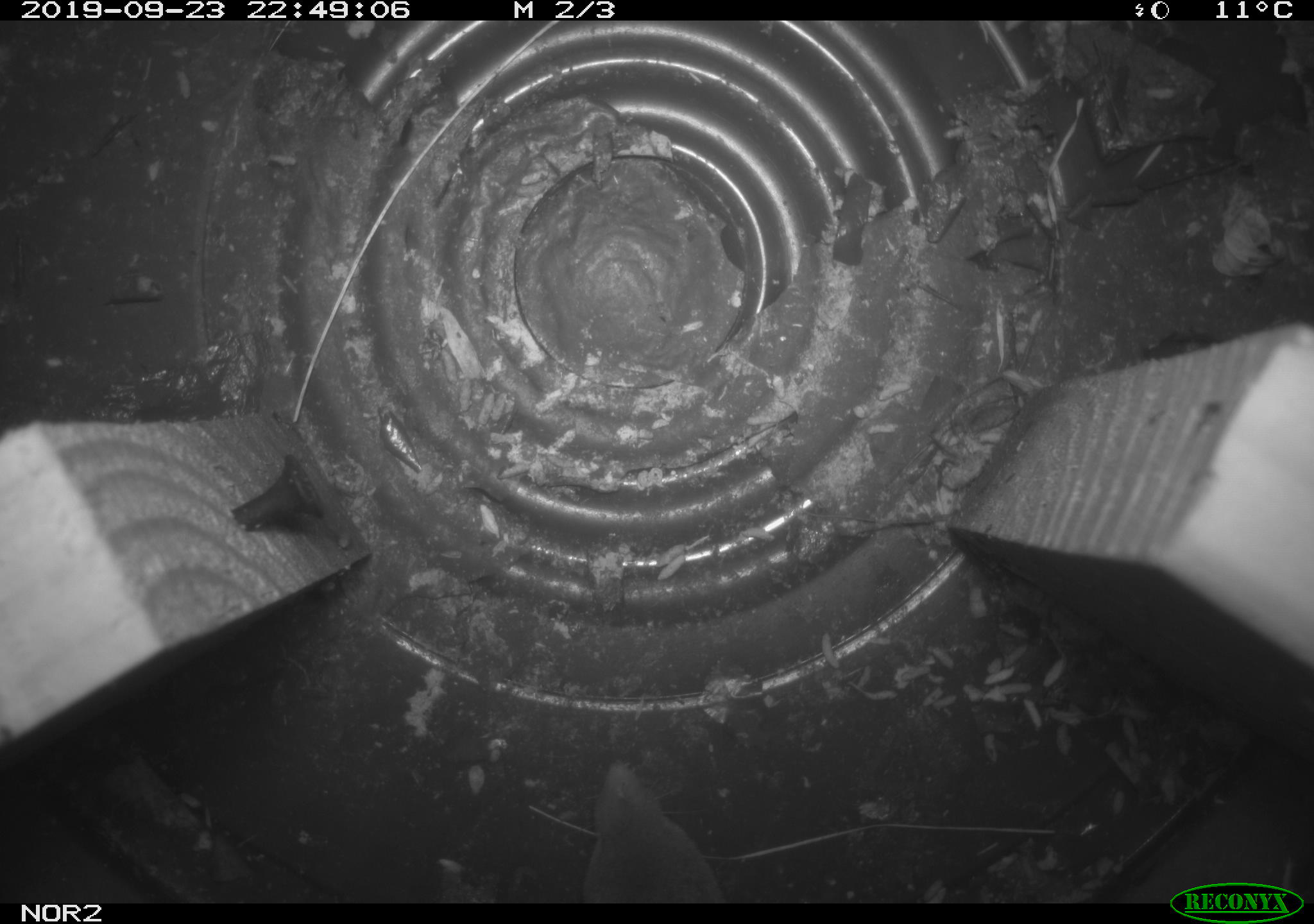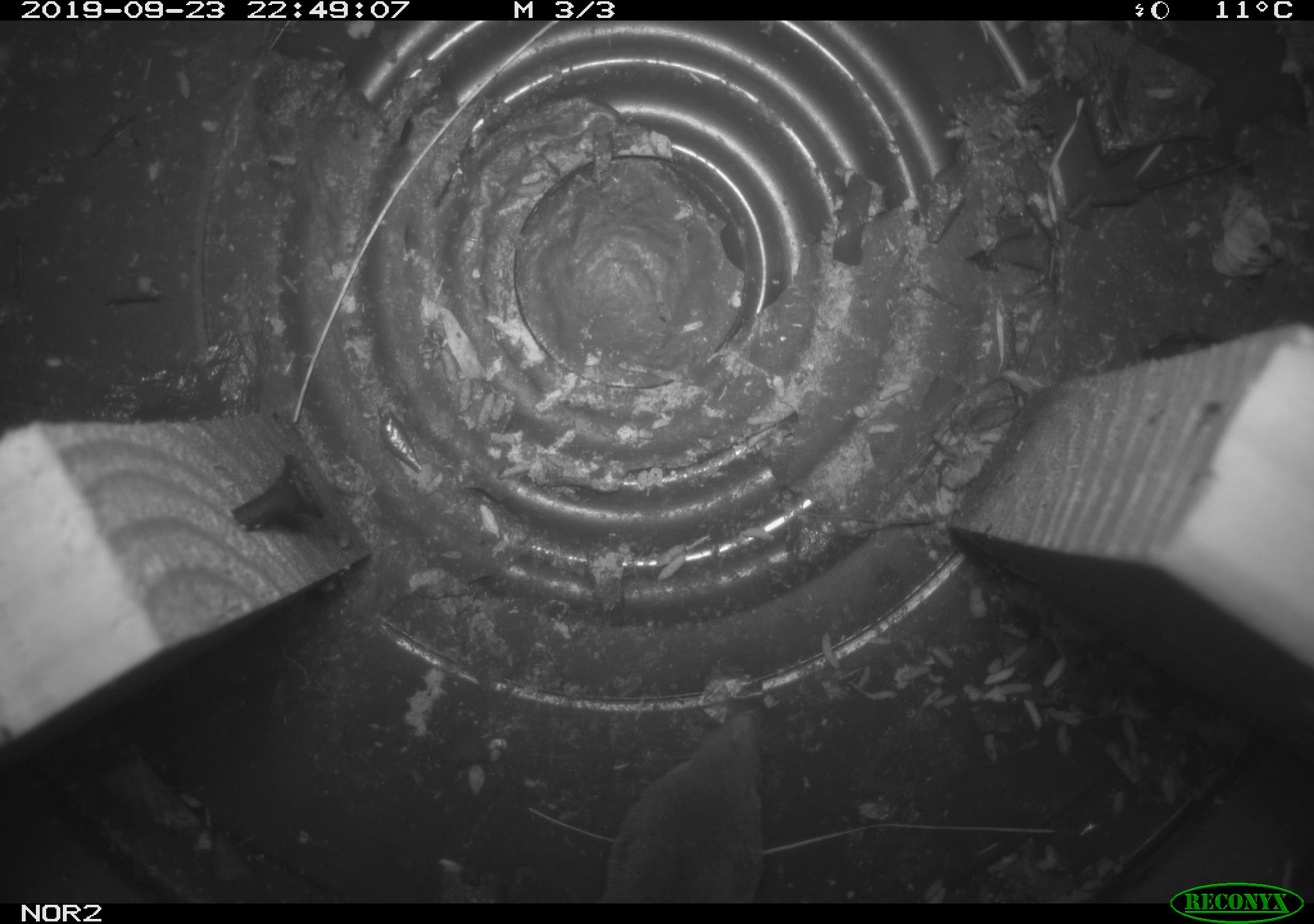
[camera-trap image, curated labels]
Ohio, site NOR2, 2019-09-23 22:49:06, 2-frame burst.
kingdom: Animalia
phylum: Chordata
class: Mammalia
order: Eulipotyphla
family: Soricidae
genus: Blarina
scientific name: Blarina brevicauda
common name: northern short-tailed shrew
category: n. short-tailed shrew